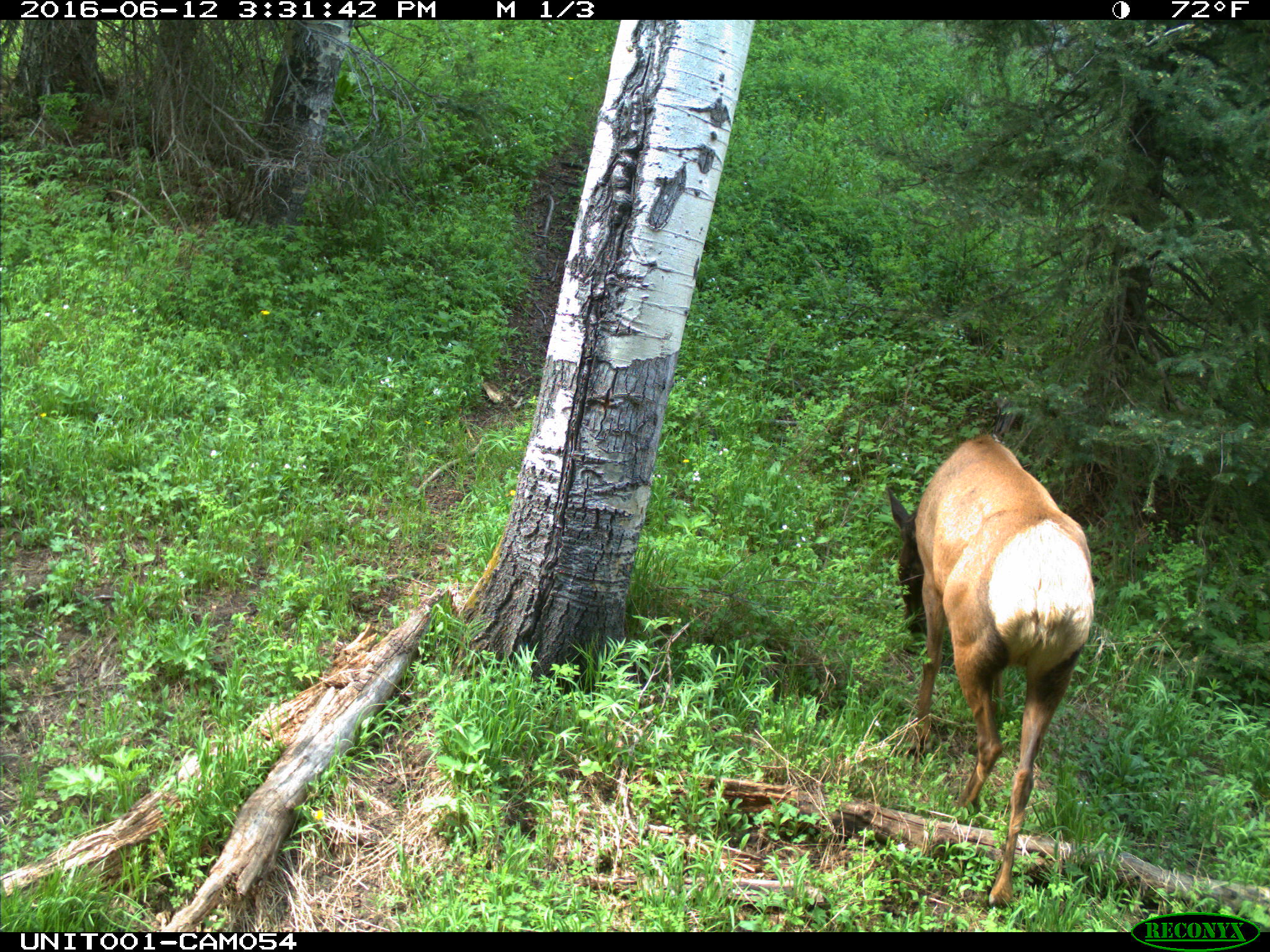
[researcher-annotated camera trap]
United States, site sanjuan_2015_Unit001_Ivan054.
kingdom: Animalia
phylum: Chordata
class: Mammalia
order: Artiodactyla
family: Cervidae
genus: Cervus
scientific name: Cervus elaphus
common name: red deer